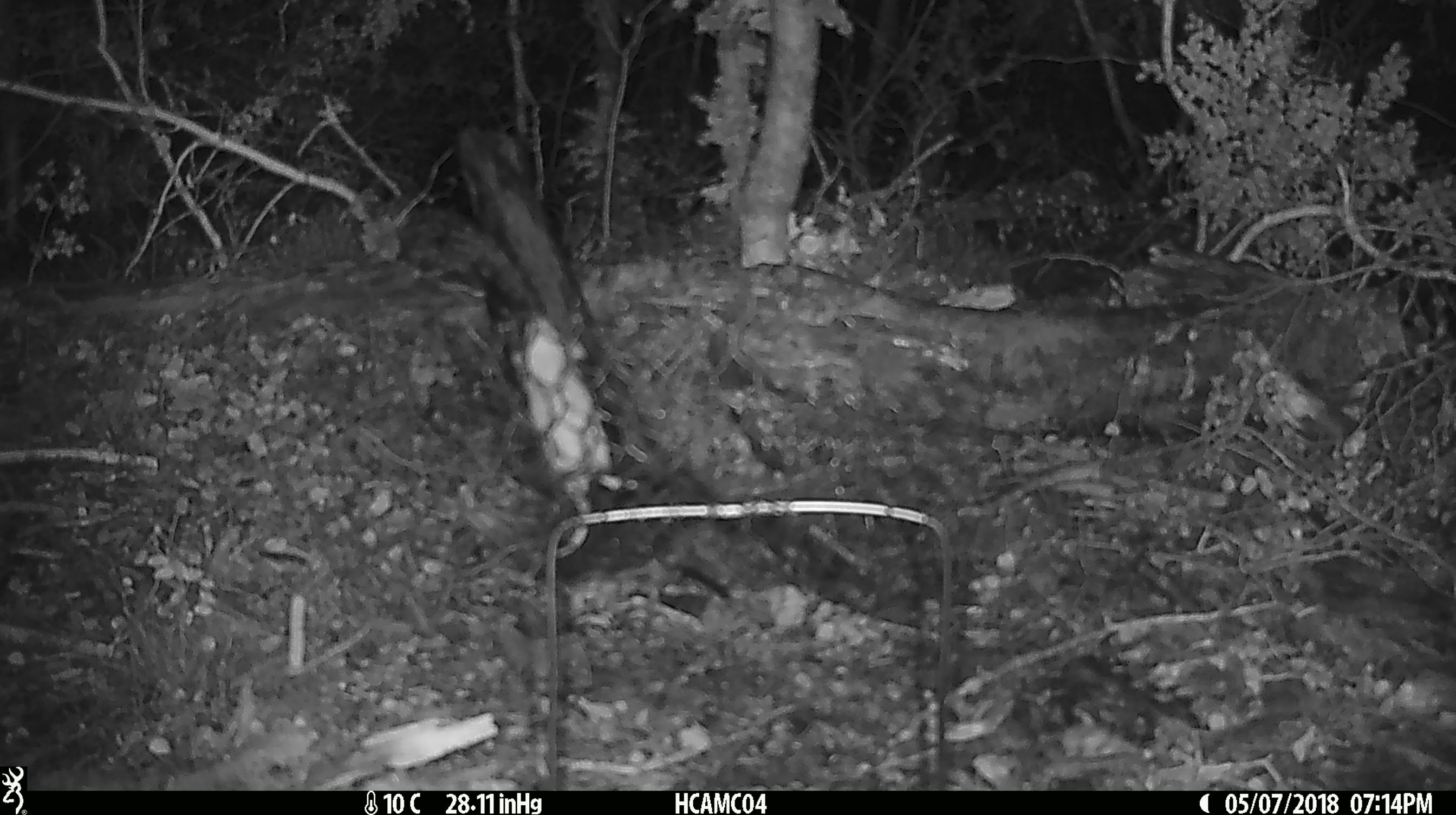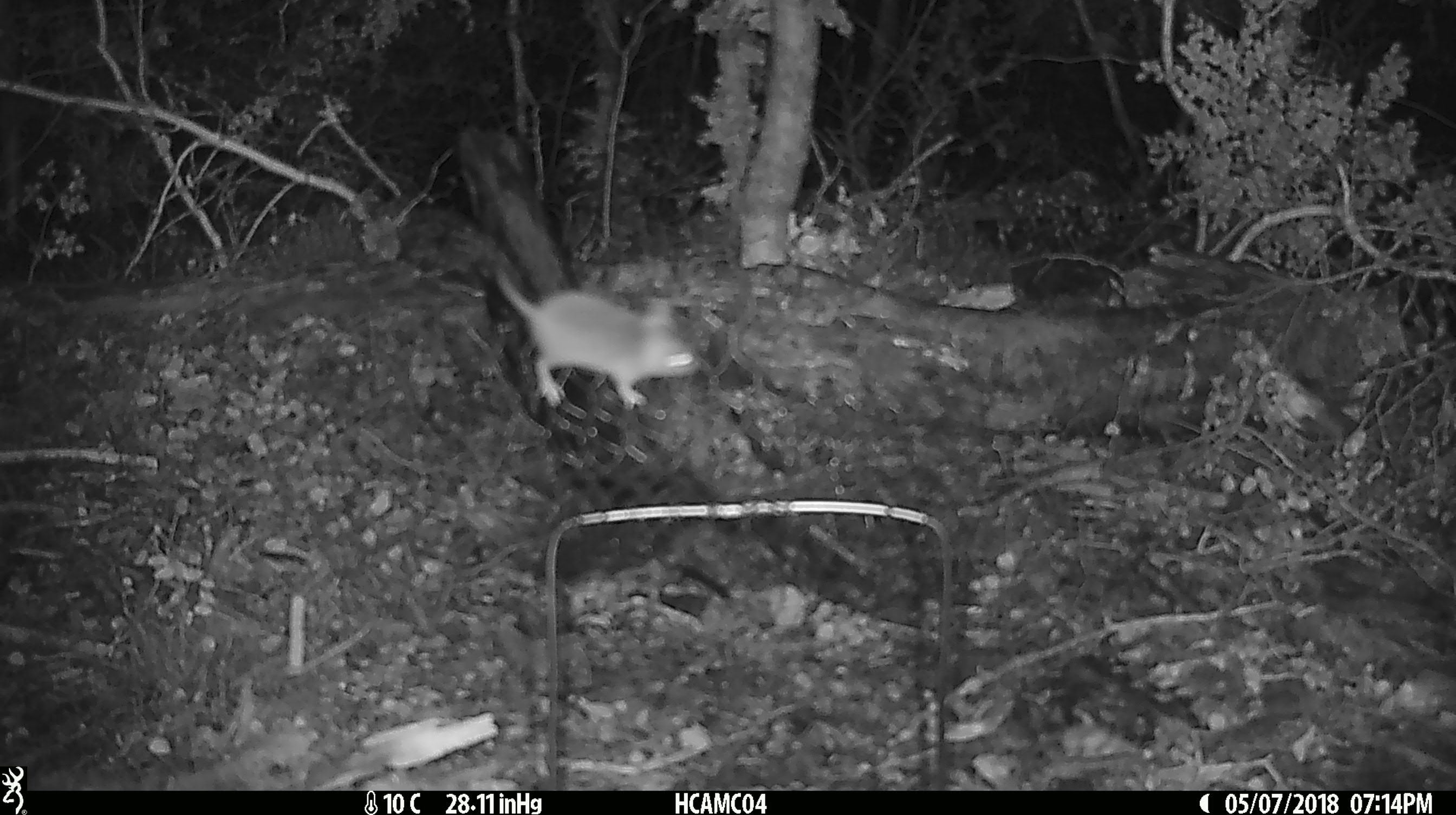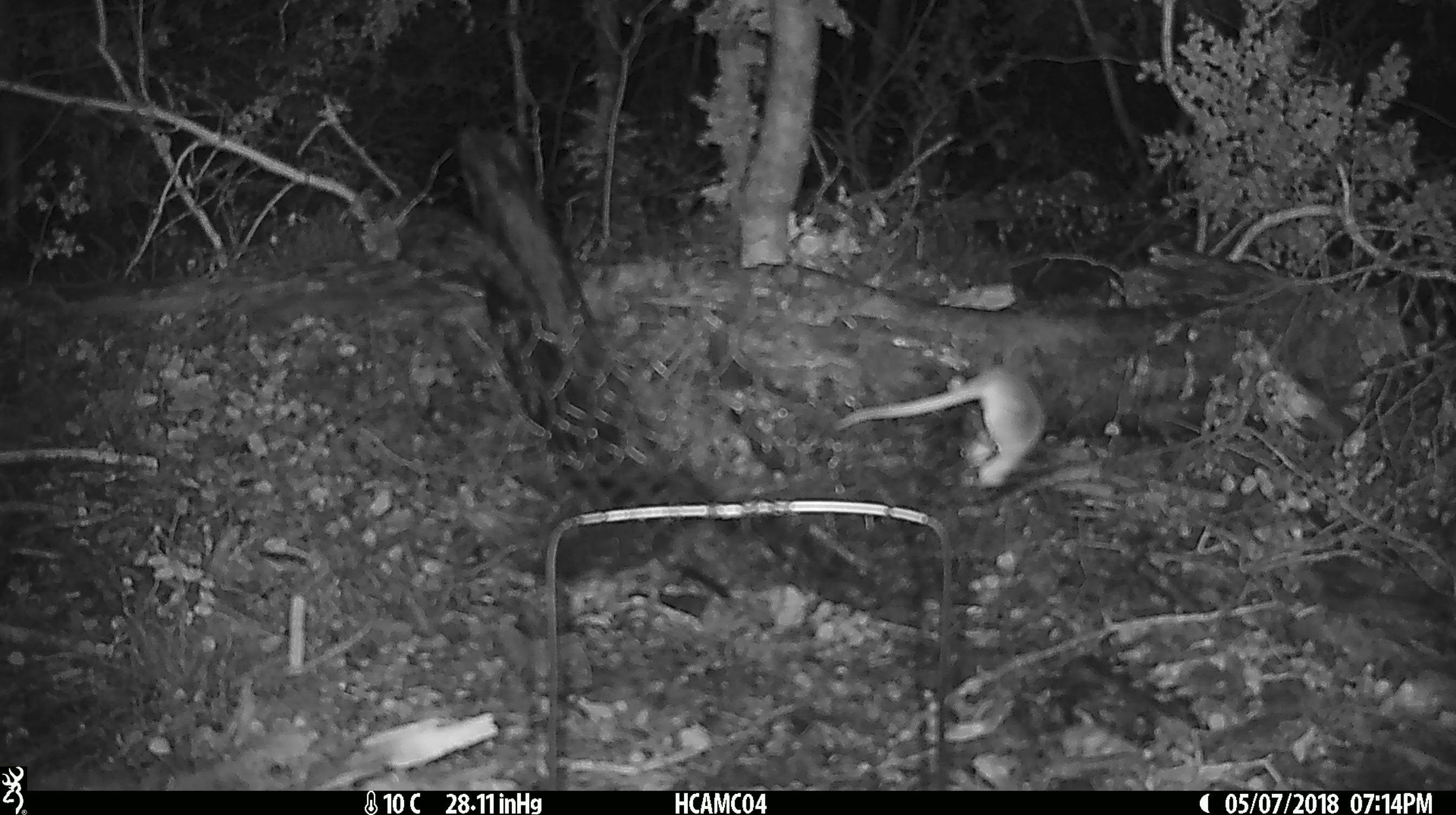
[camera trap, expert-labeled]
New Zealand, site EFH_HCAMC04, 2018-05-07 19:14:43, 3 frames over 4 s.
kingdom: Animalia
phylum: Chordata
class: Mammalia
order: Rodentia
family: Muridae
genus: Mus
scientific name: Mus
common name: mouse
Mouse (Mus).